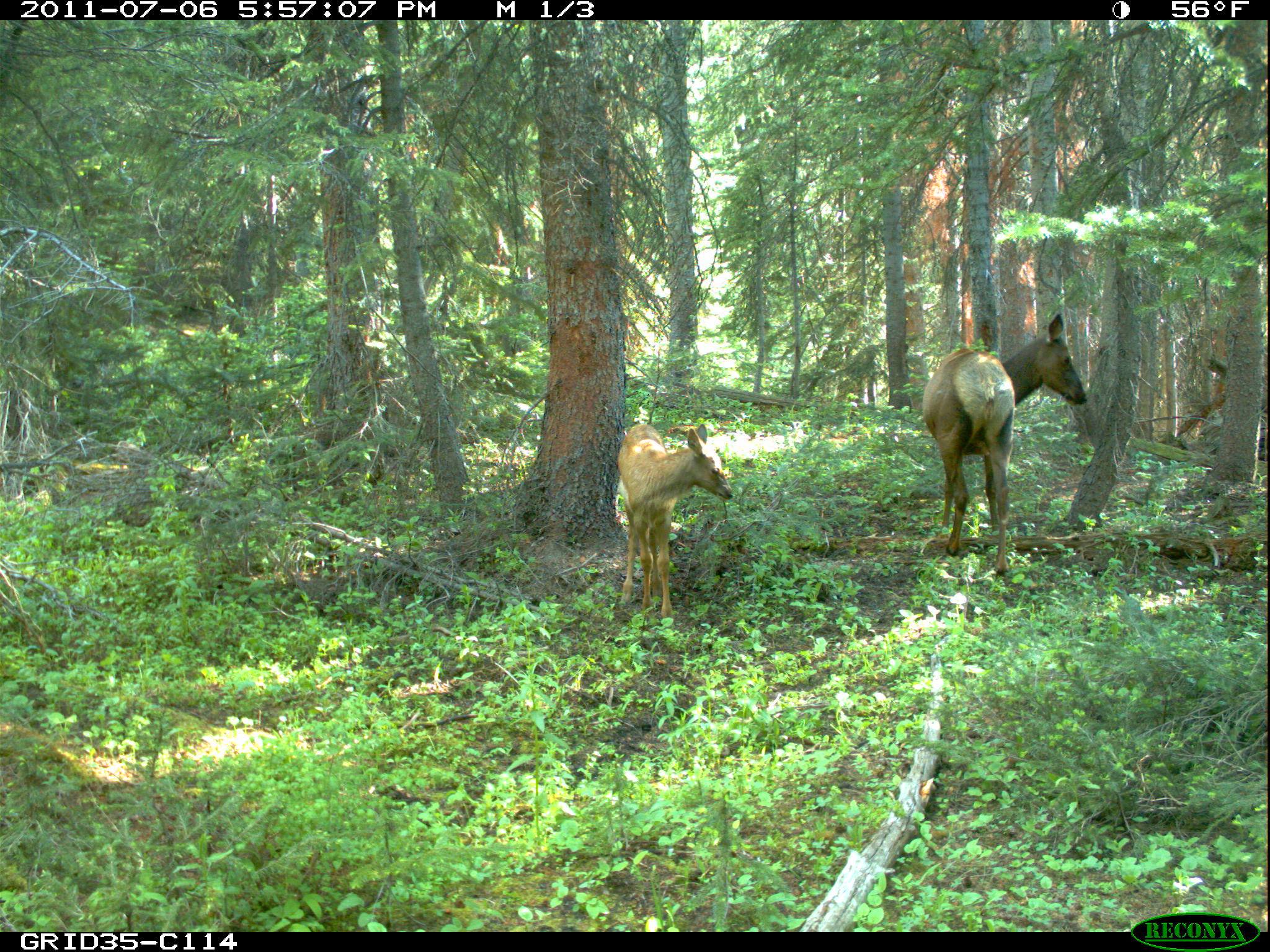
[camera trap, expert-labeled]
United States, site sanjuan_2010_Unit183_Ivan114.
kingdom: Animalia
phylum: Chordata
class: Mammalia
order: Artiodactyla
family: Cervidae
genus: Cervus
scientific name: Cervus elaphus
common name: red deer